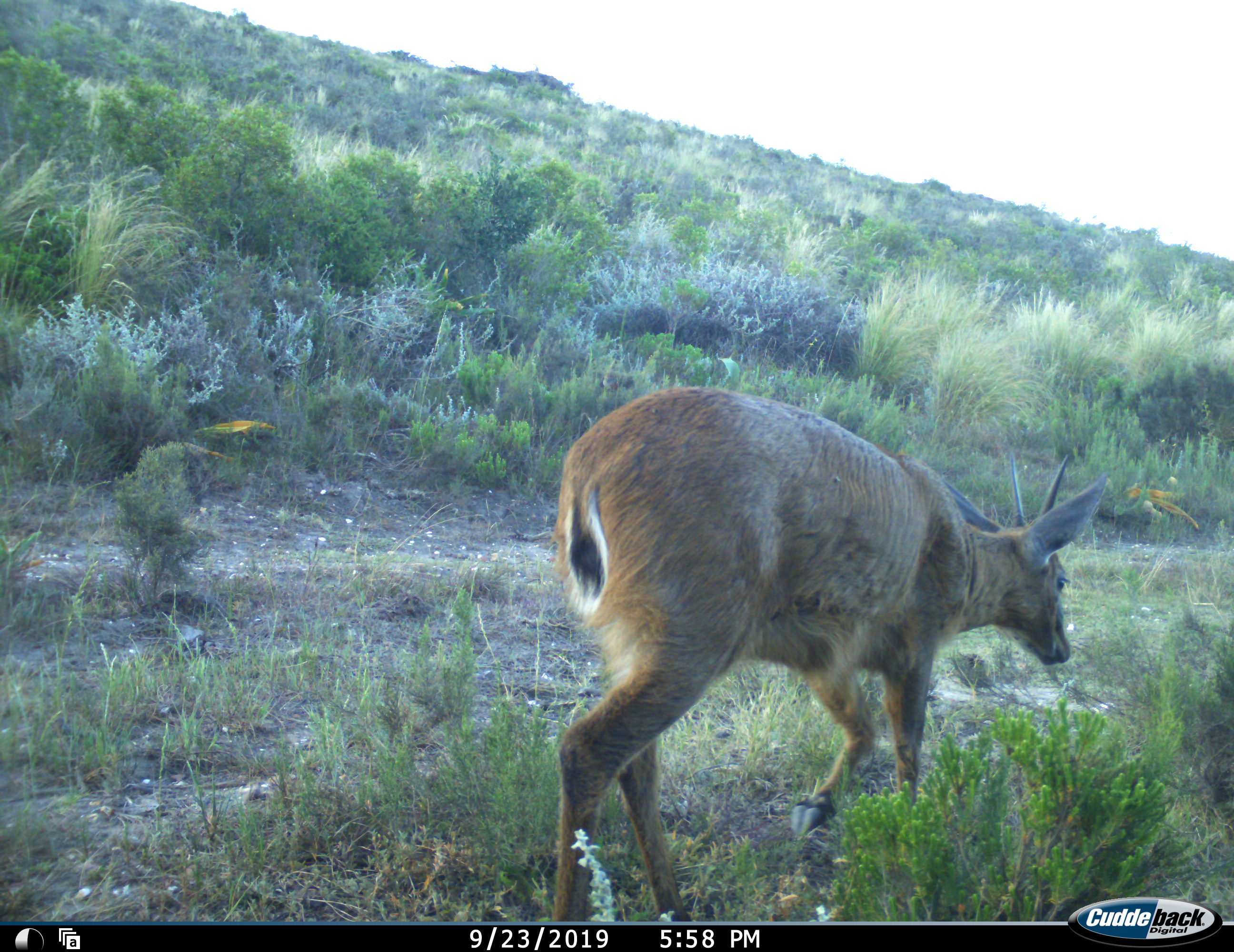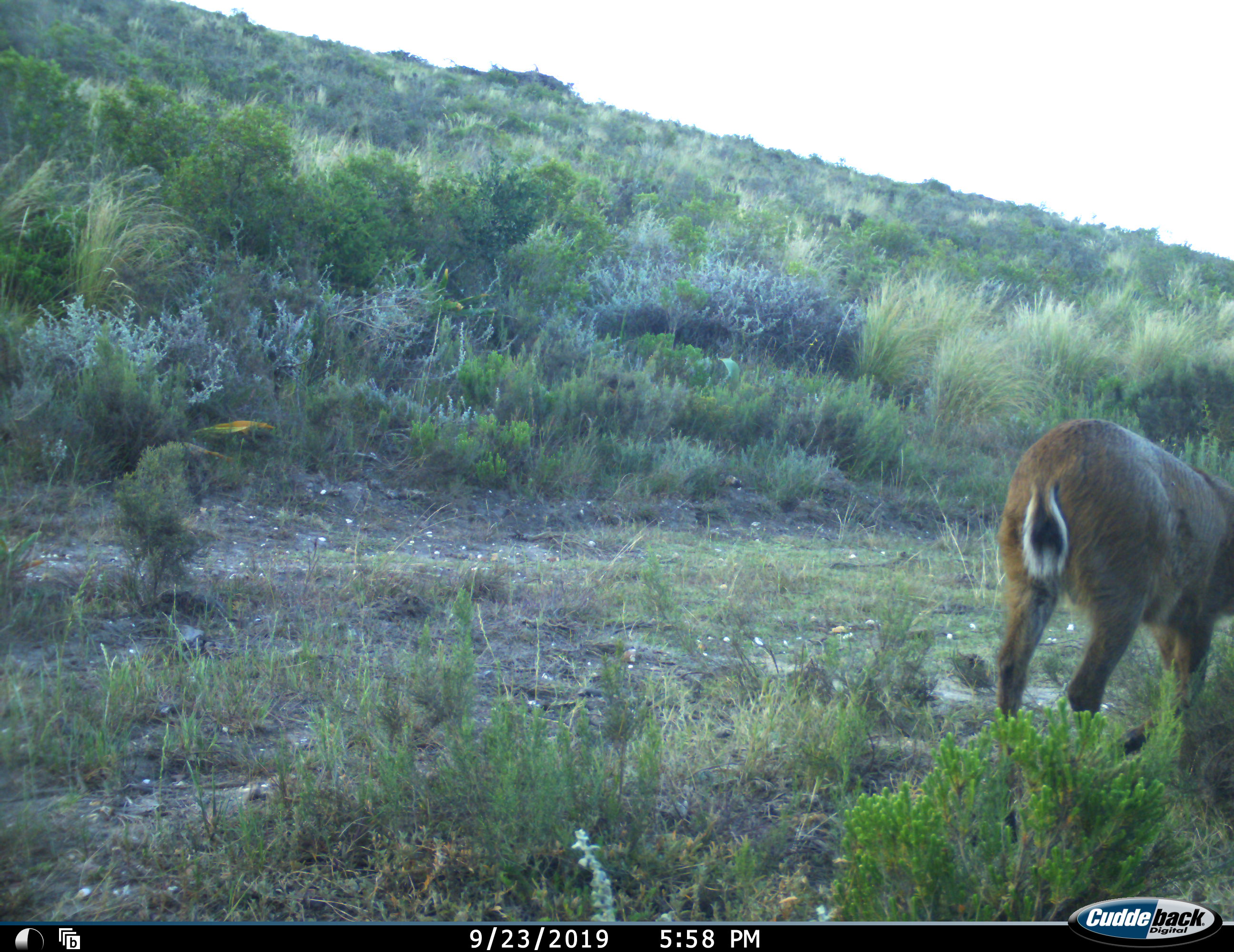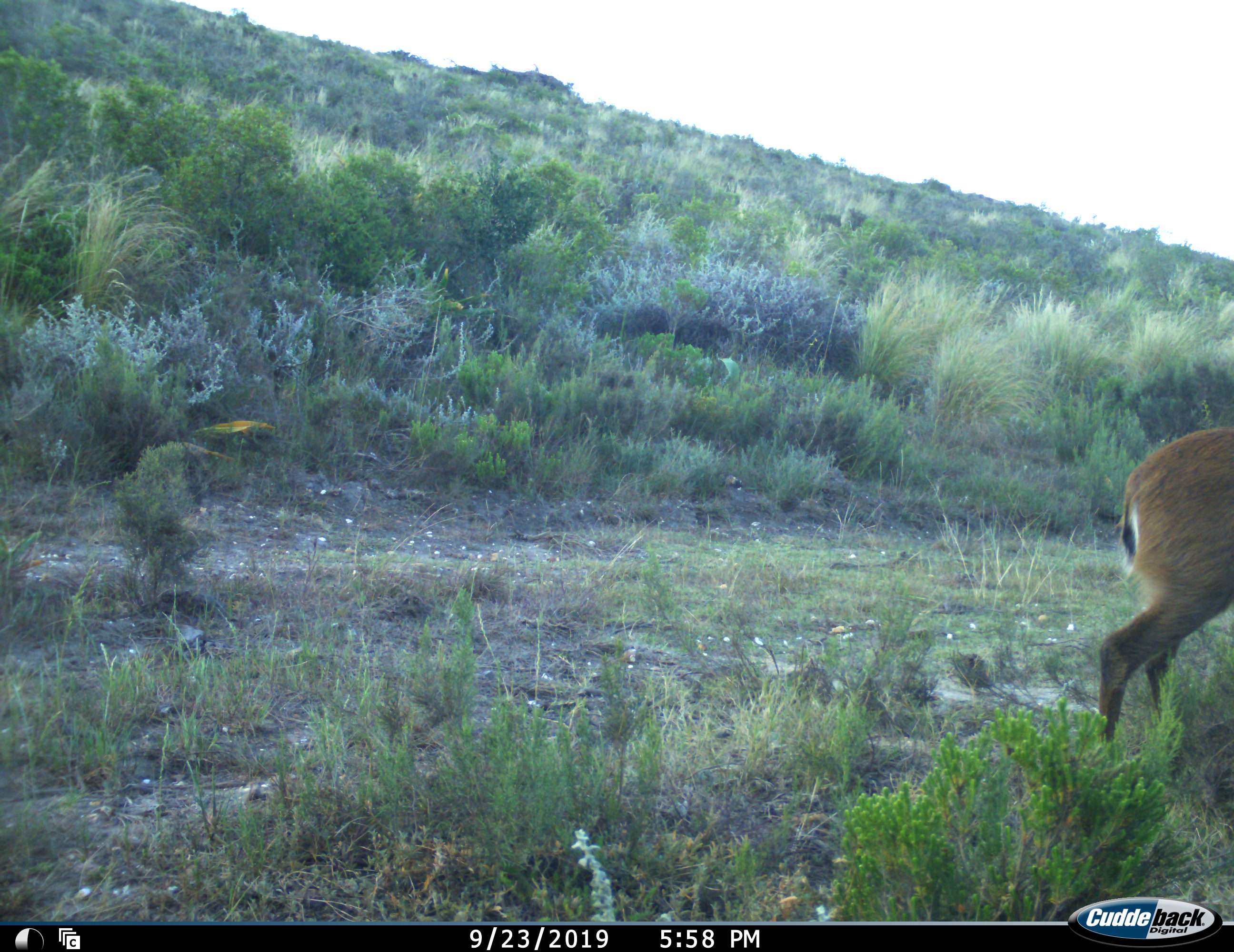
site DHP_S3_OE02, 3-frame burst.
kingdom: Animalia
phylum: Chordata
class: Mammalia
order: Artiodactyla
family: Bovidae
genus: Sylvicapra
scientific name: Sylvicapra grimmia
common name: common duiker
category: duikercommongrey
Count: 1.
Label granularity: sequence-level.